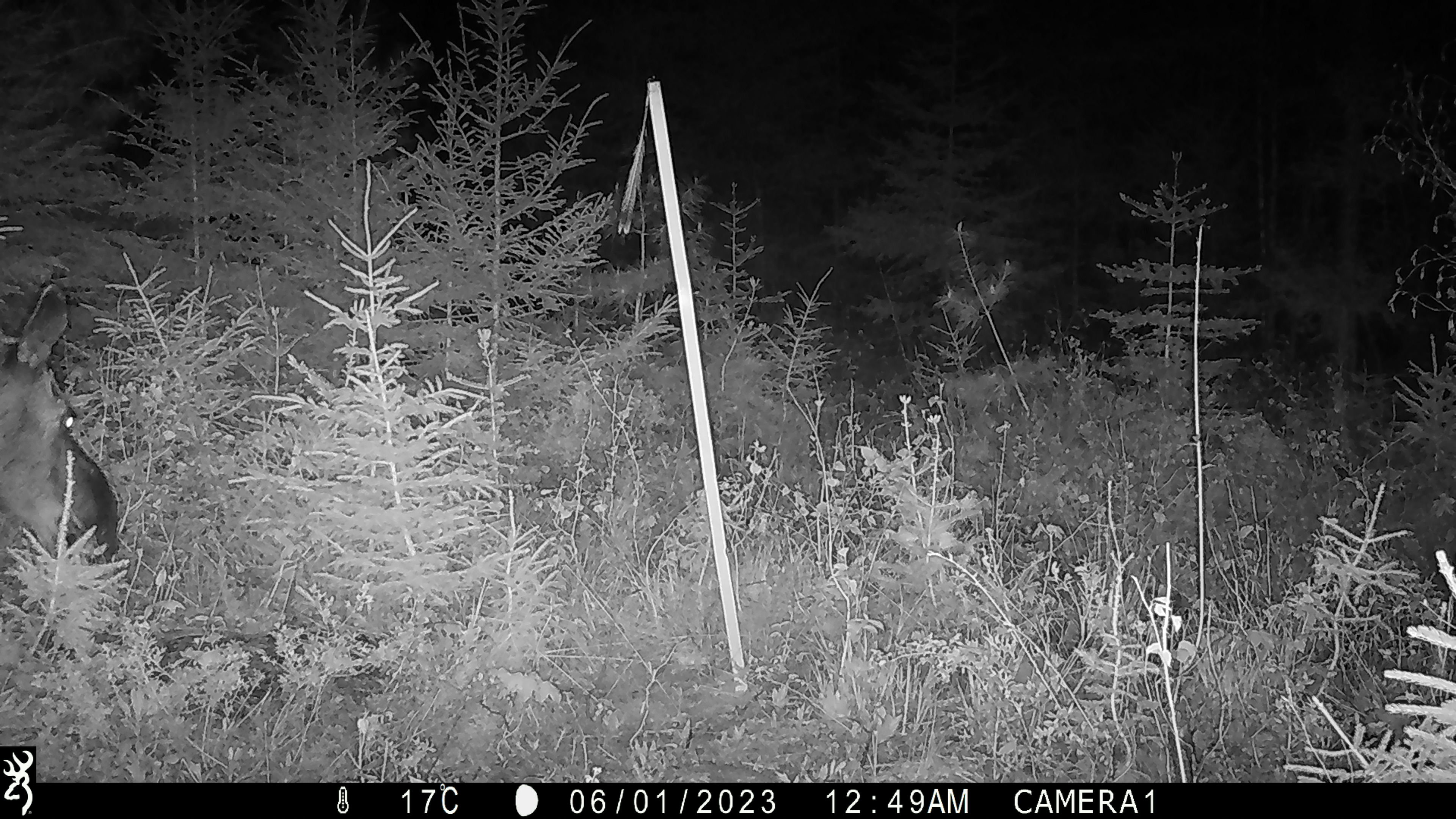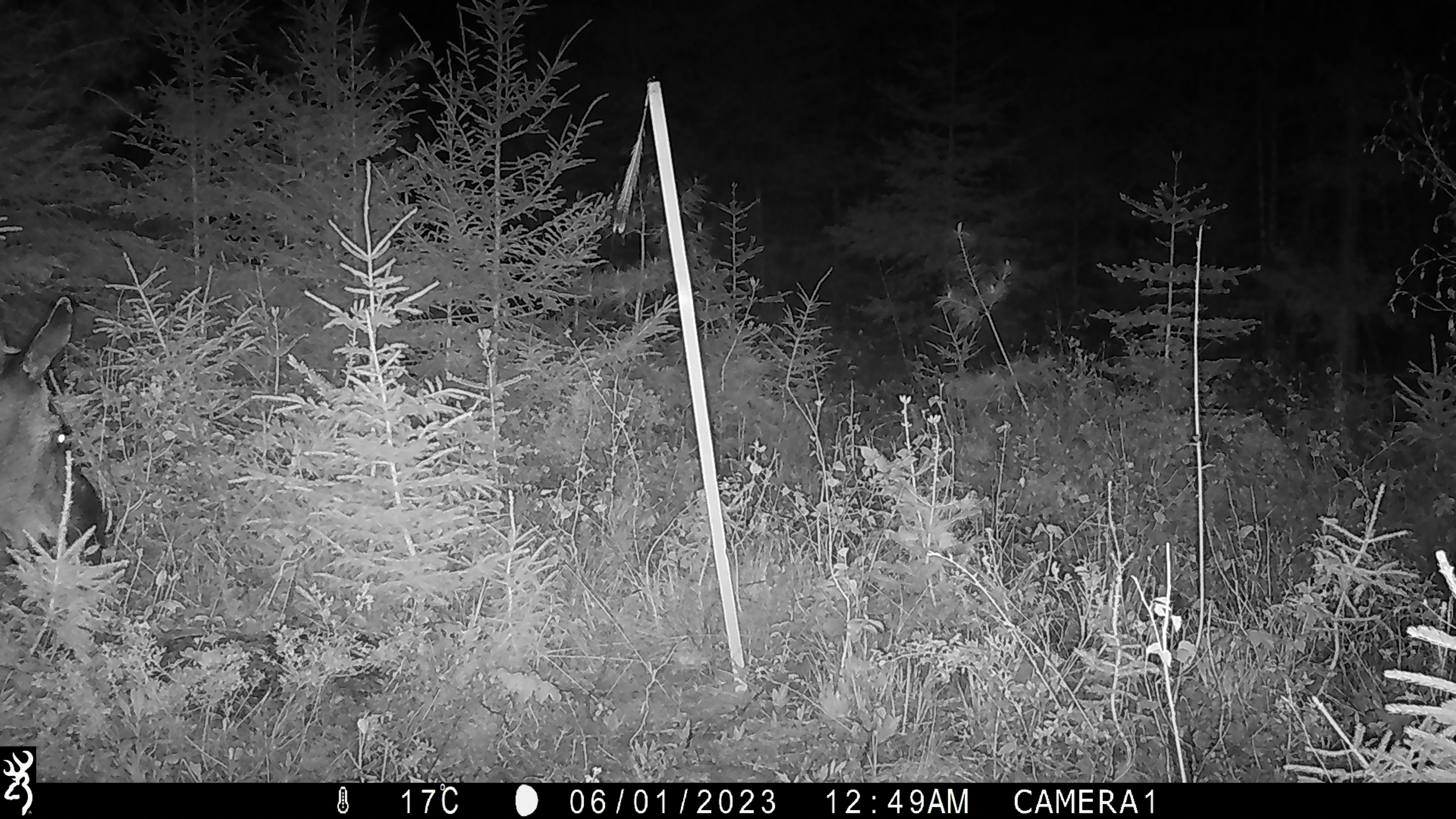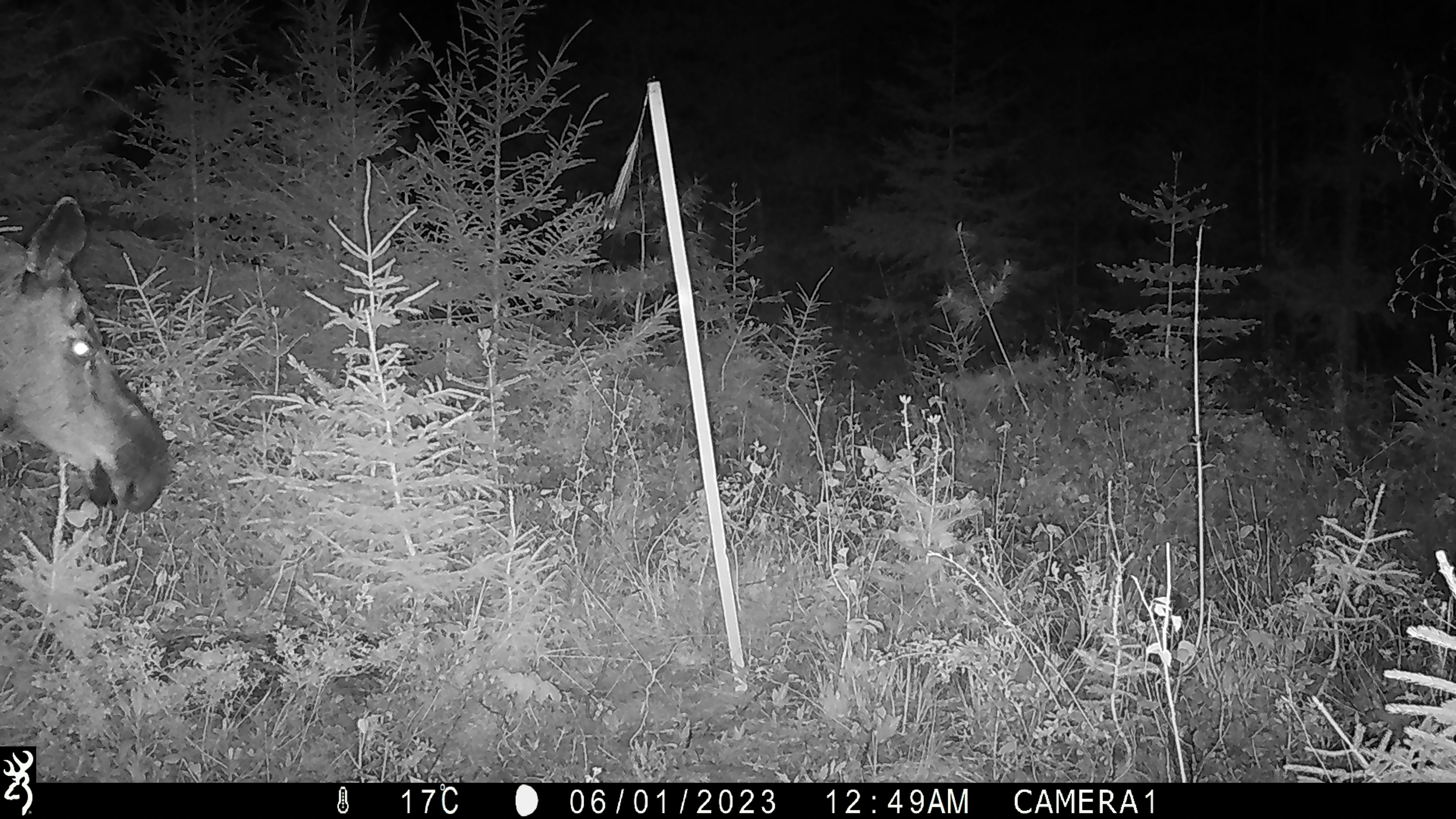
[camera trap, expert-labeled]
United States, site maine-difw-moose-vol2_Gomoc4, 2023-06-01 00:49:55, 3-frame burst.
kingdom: Animalia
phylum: Chordata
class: Mammalia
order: Artiodactyla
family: Cervidae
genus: Alces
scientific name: Alces alces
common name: moose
Moose (Alces alces).